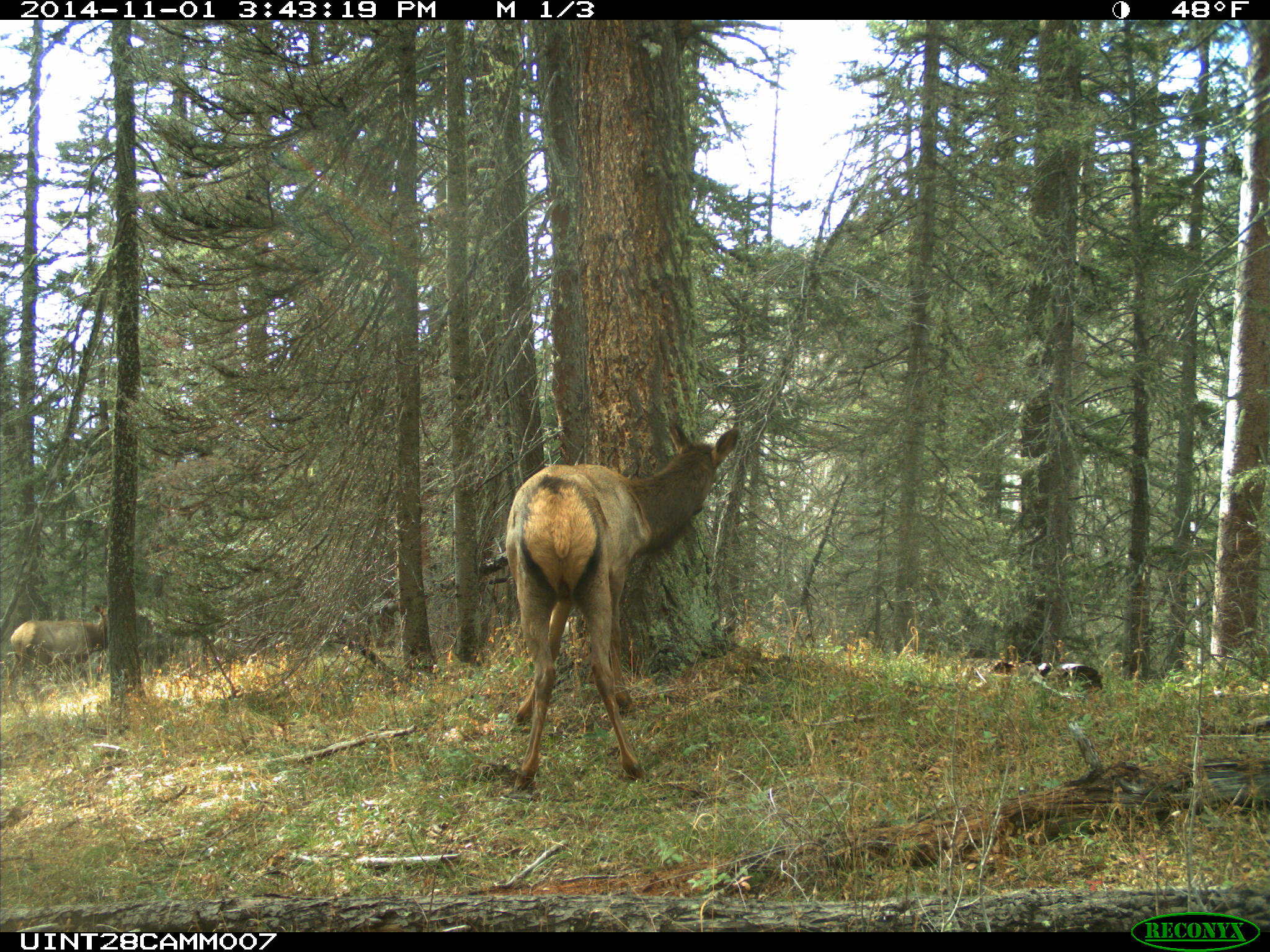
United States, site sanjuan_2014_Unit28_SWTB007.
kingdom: Animalia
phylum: Chordata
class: Mammalia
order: Artiodactyla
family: Cervidae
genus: Cervus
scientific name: Cervus elaphus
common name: red deer